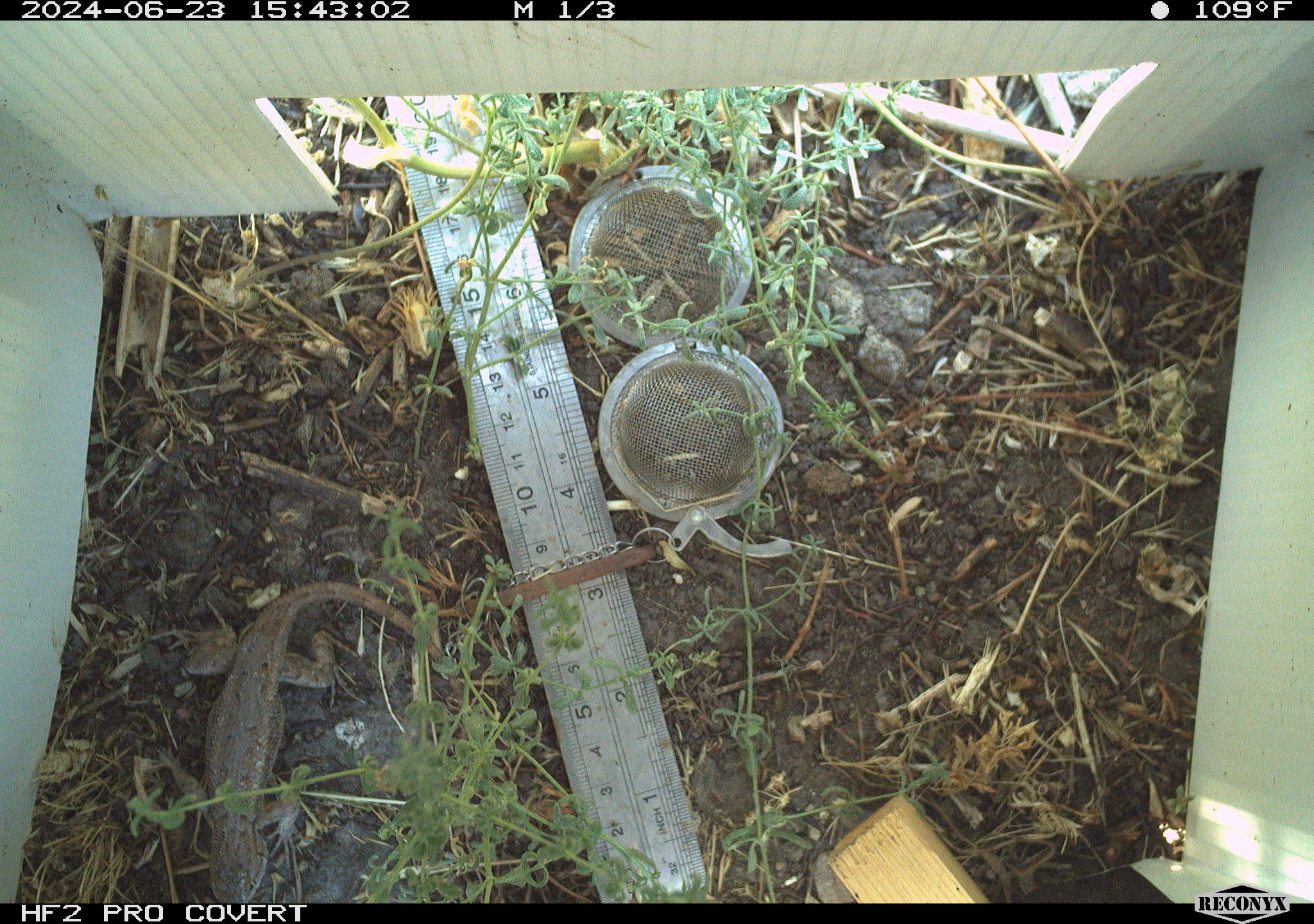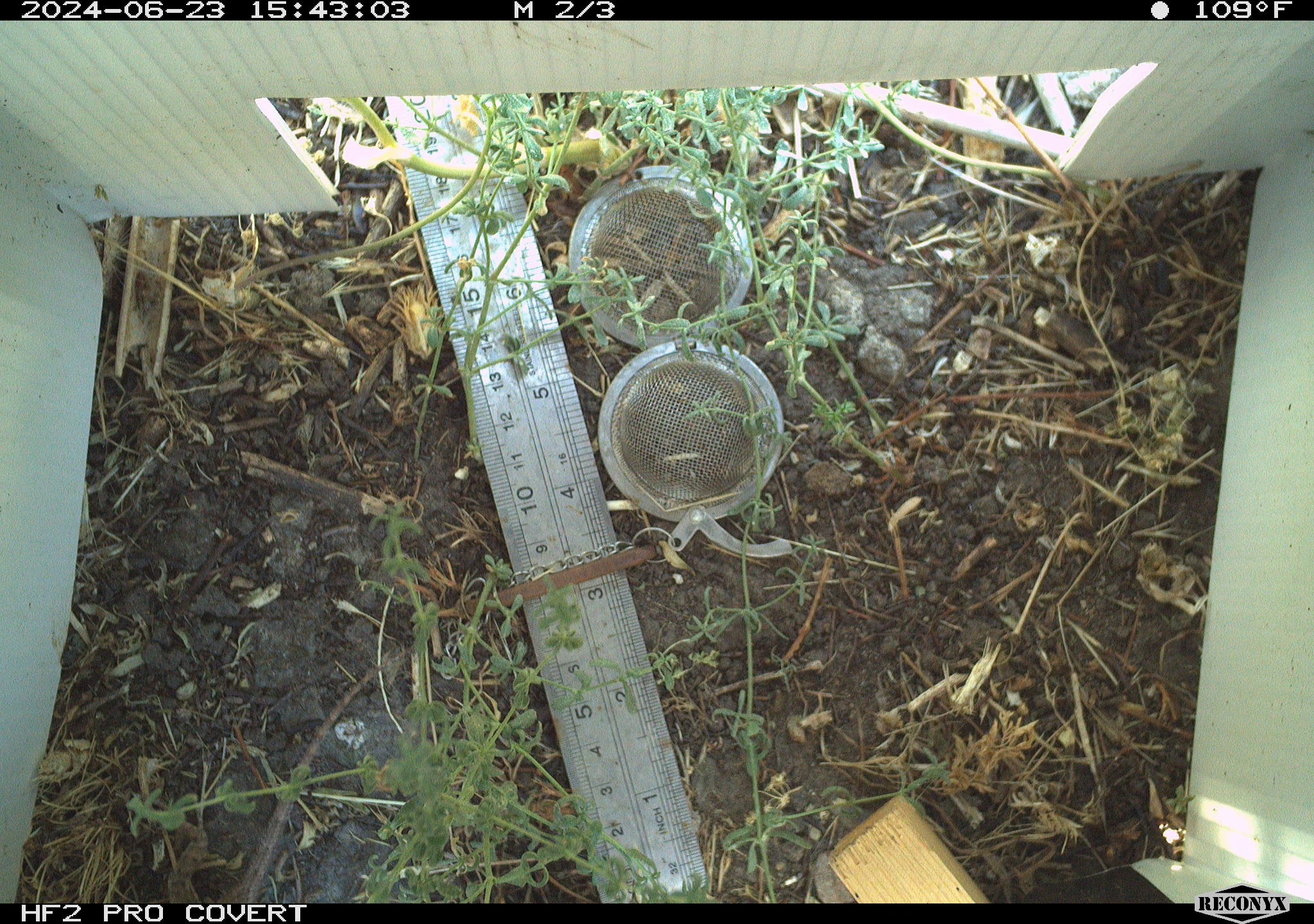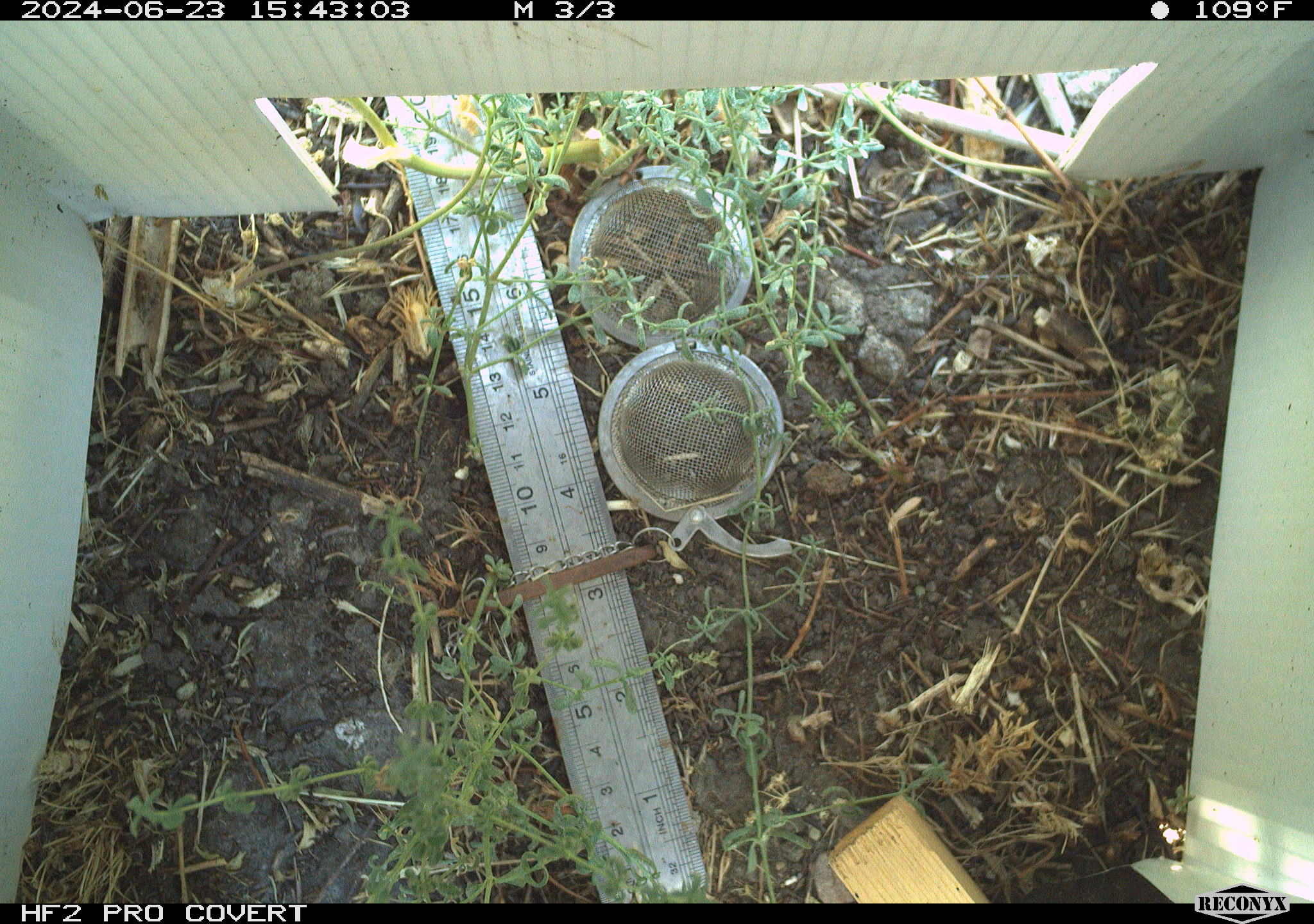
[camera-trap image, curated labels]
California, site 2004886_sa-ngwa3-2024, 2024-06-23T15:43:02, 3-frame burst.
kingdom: Animalia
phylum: Chordata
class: Reptilia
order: Squamata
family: Phrynosomatidae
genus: Sceloporus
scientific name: Sceloporus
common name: spiny lizards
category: sceloporus species